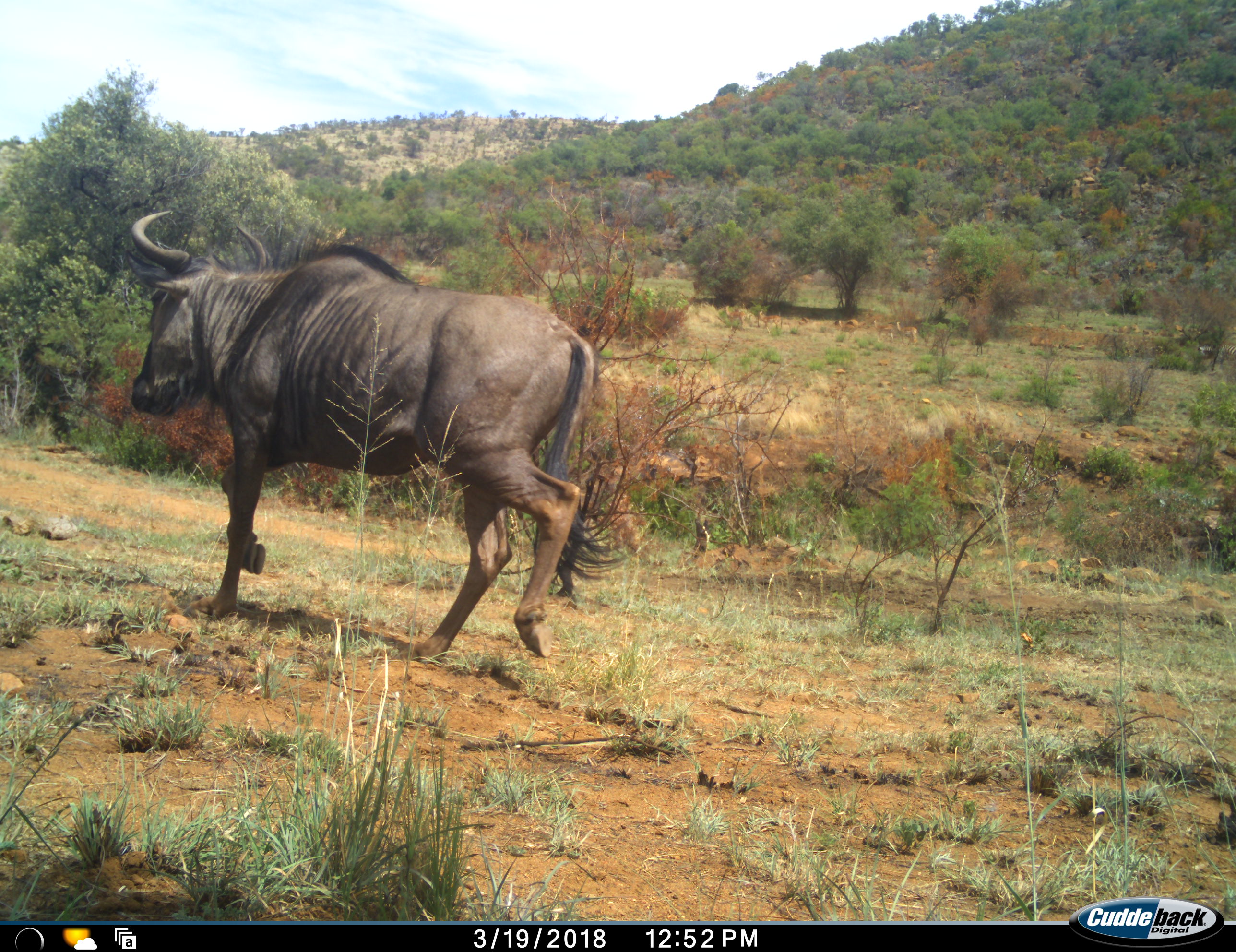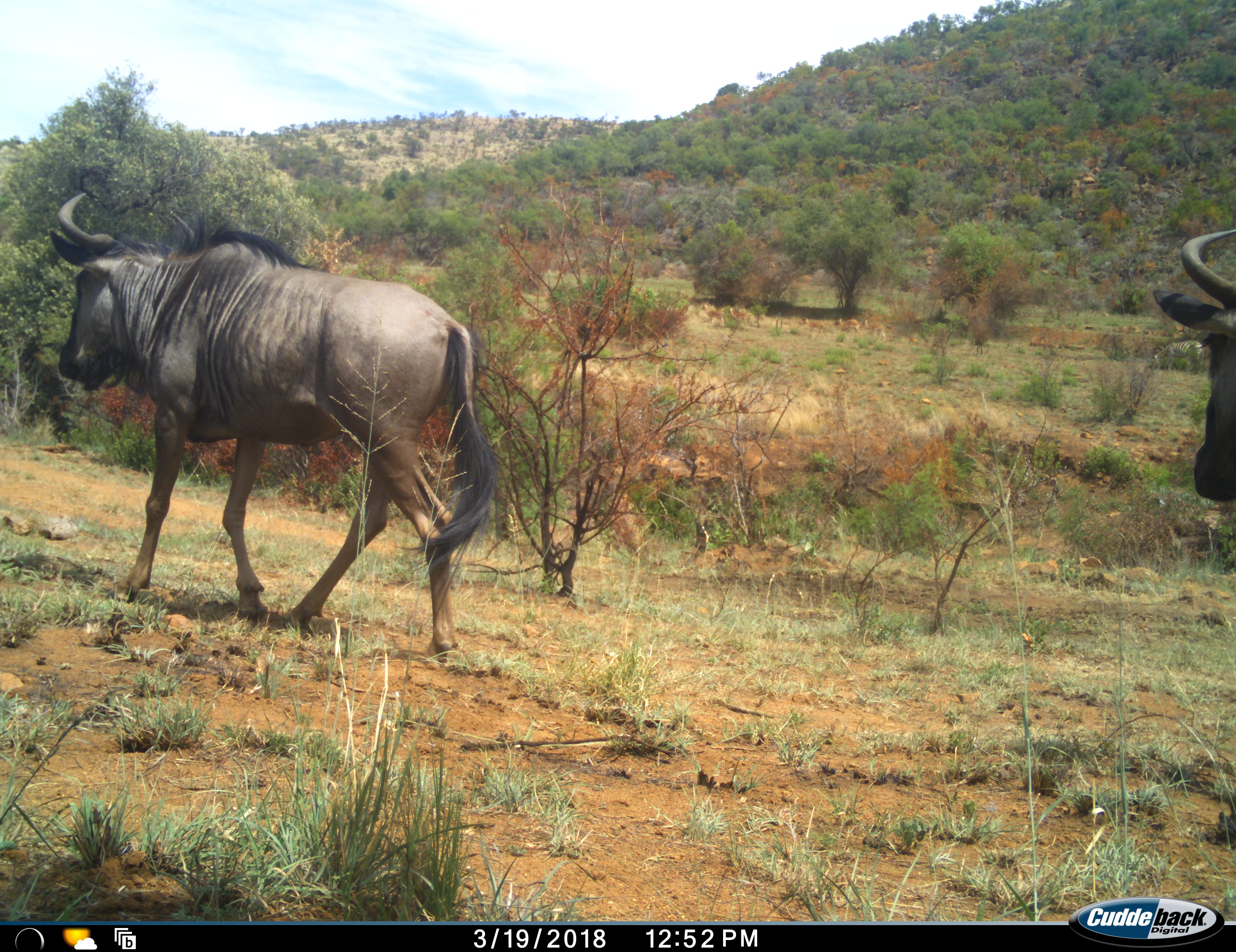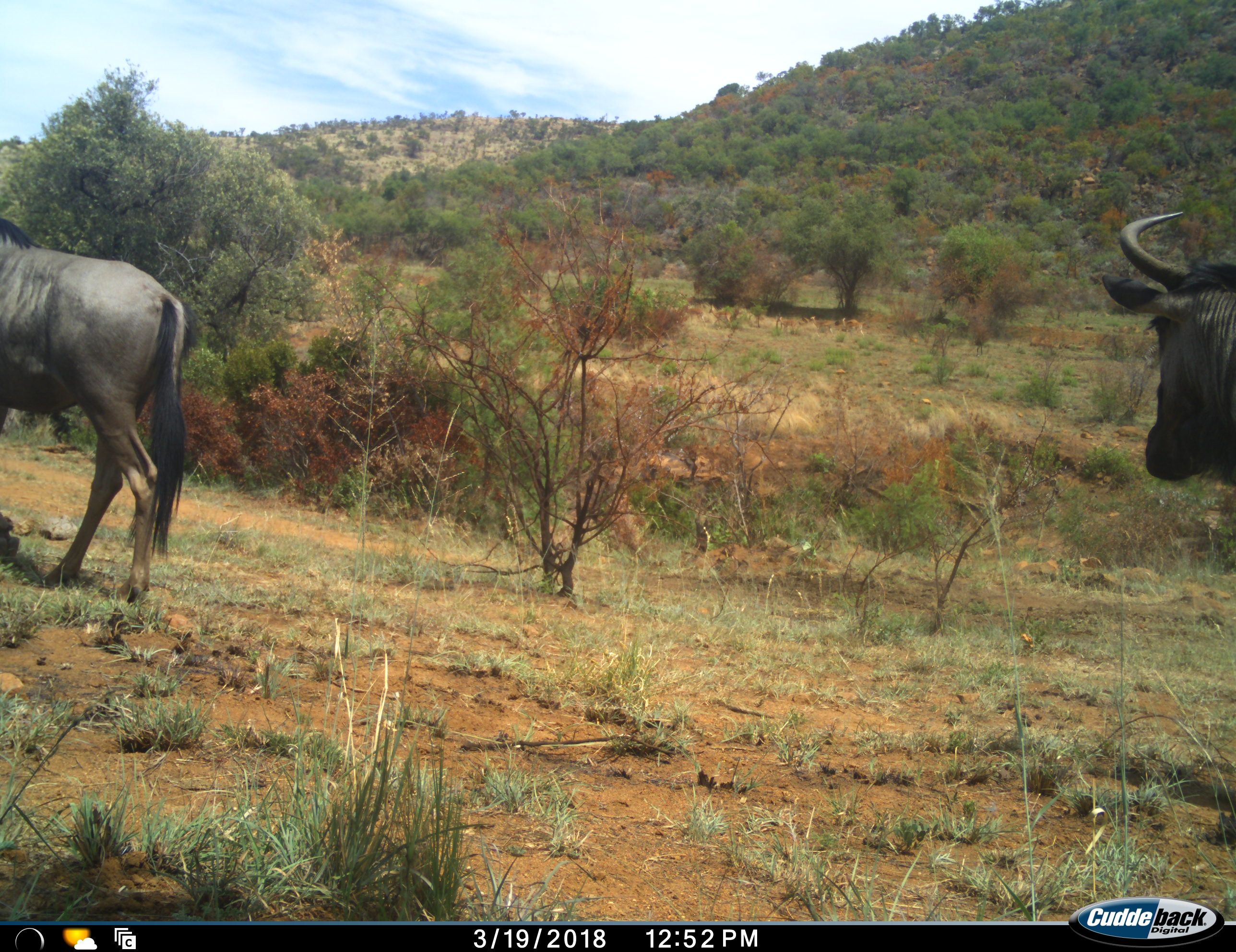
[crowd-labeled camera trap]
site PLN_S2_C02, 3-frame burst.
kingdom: Animalia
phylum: Chordata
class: Mammalia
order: Artiodactyla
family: Bovidae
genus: Connochaetes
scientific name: Connochaetes taurinus taurinus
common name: blue wildebeest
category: wildebeestblue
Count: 2.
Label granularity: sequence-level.